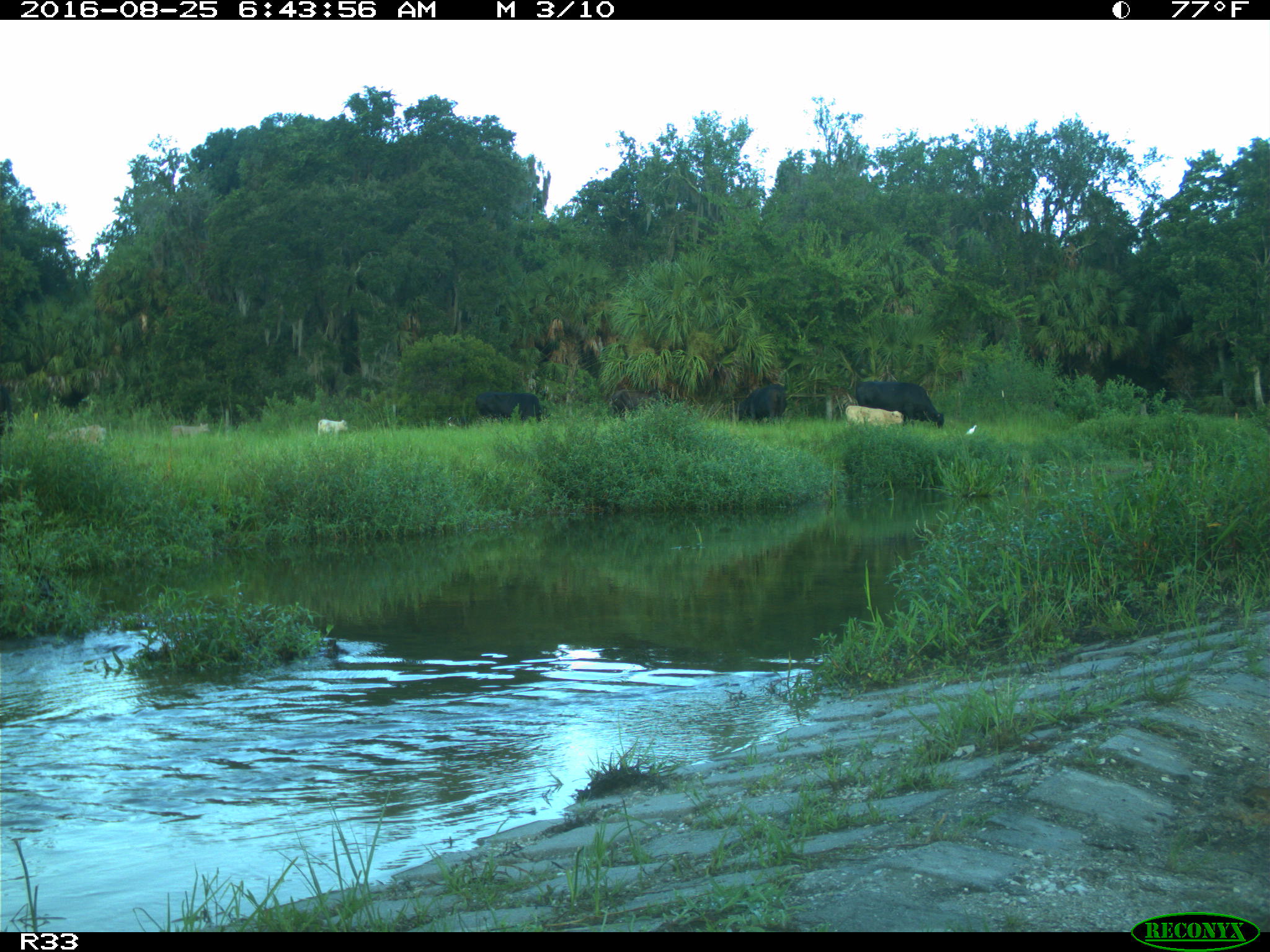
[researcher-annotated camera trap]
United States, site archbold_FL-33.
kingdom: Animalia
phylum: Chordata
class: Mammalia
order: Artiodactyla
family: Bovidae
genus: Bos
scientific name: Bos taurus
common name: domestic cow